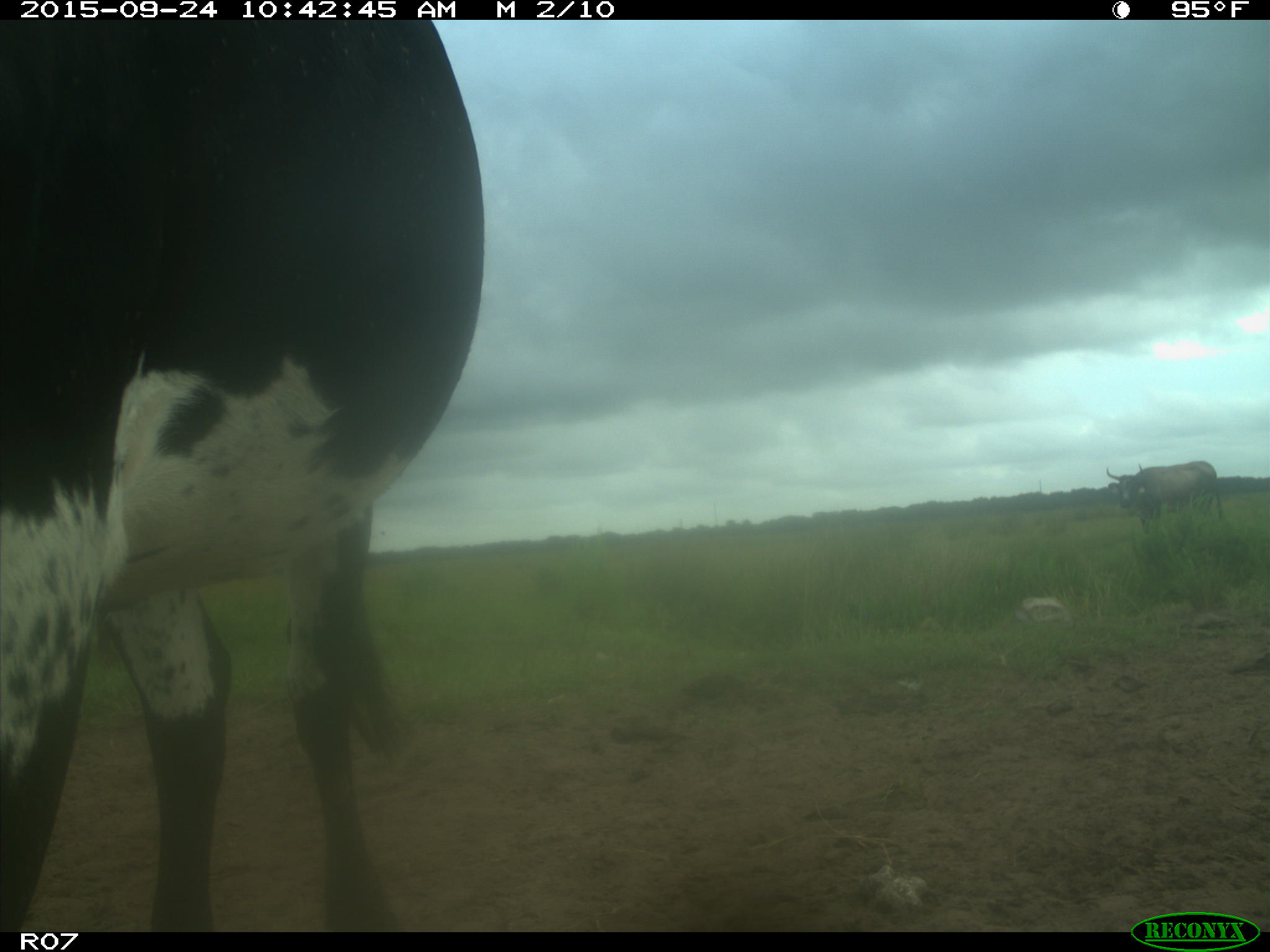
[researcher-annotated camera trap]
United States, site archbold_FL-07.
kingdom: Animalia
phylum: Chordata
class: Mammalia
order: Artiodactyla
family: Bovidae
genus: Bos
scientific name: Bos taurus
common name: domestic cow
Bos taurus (domestic cow).